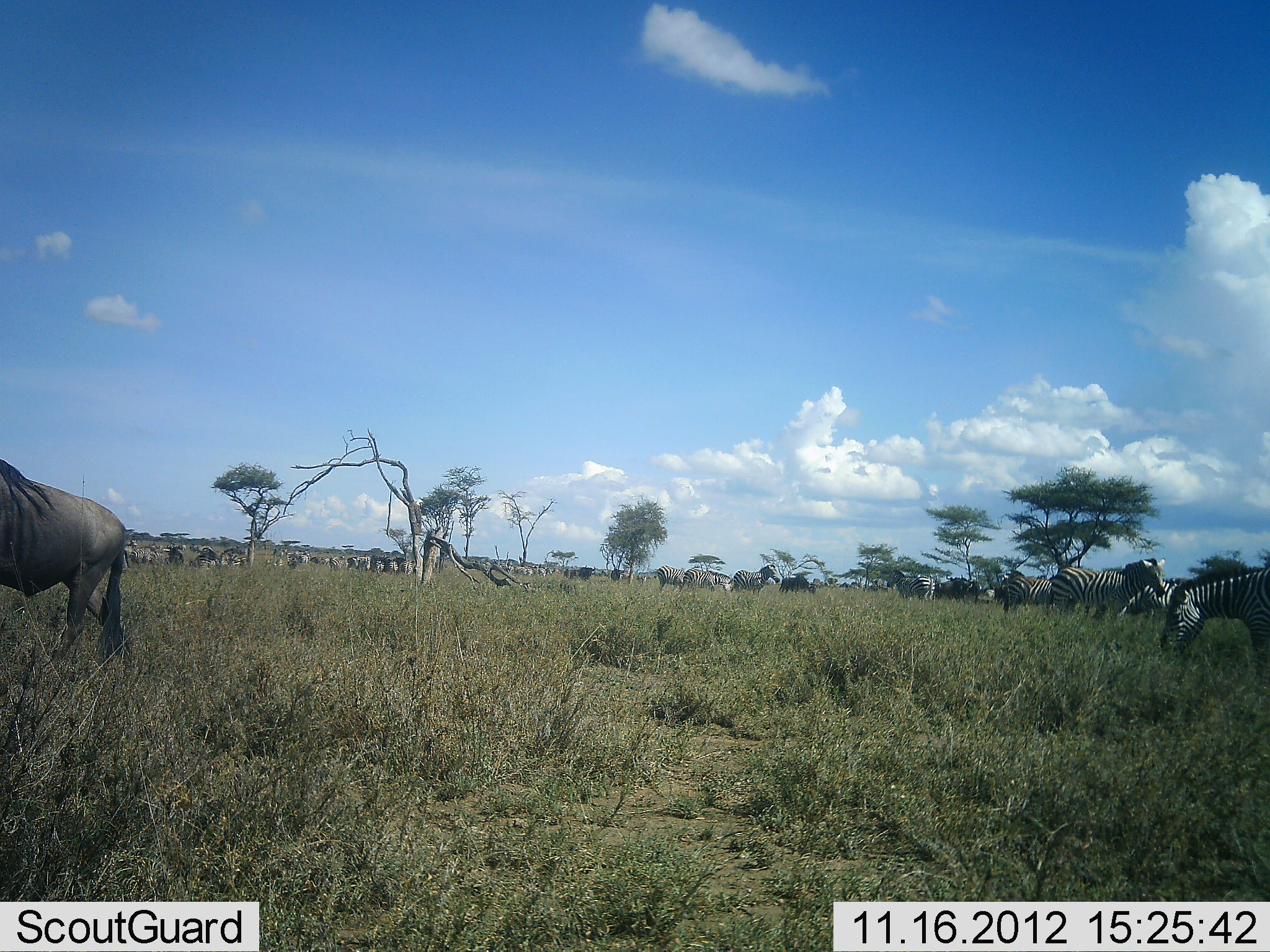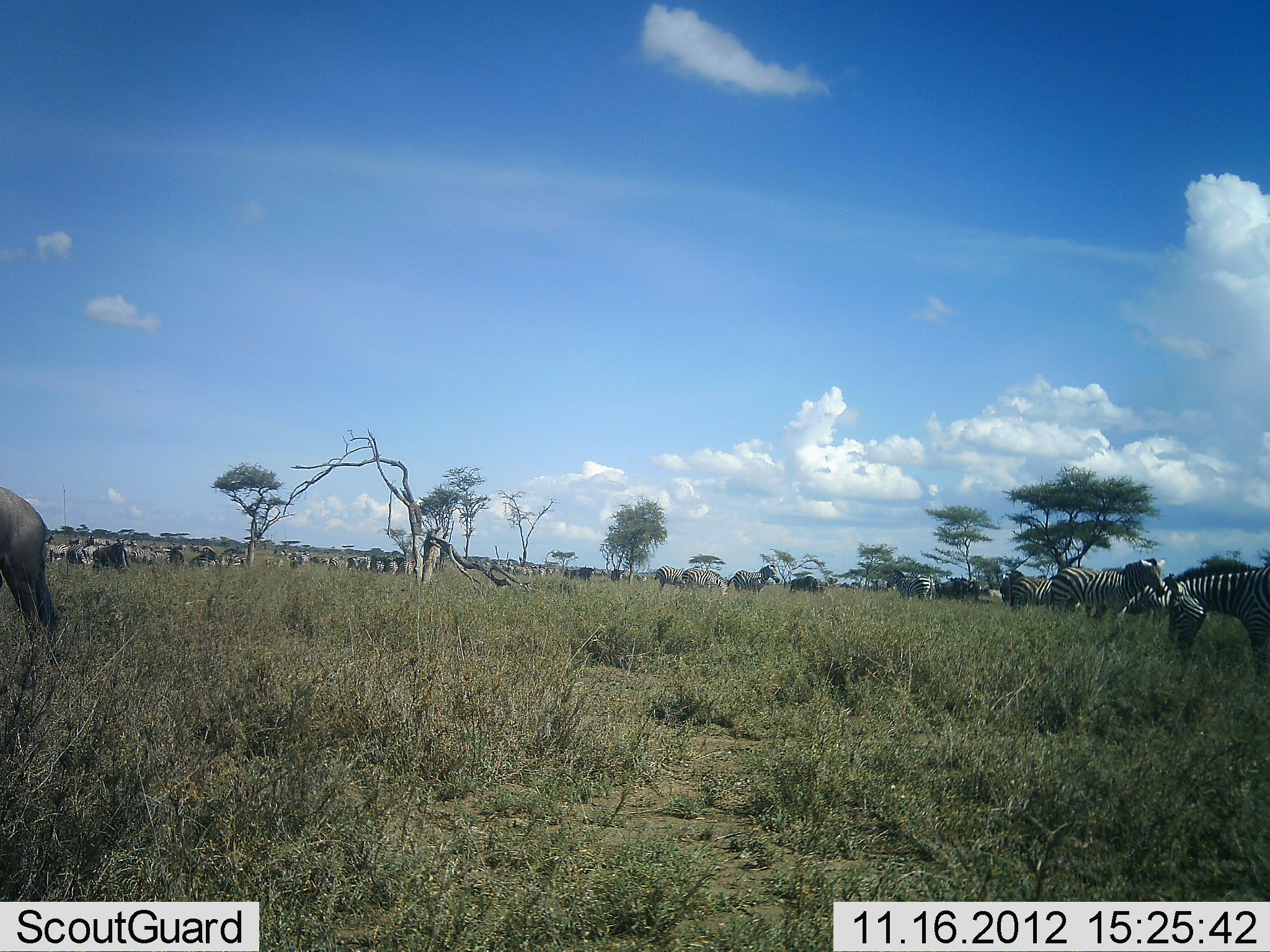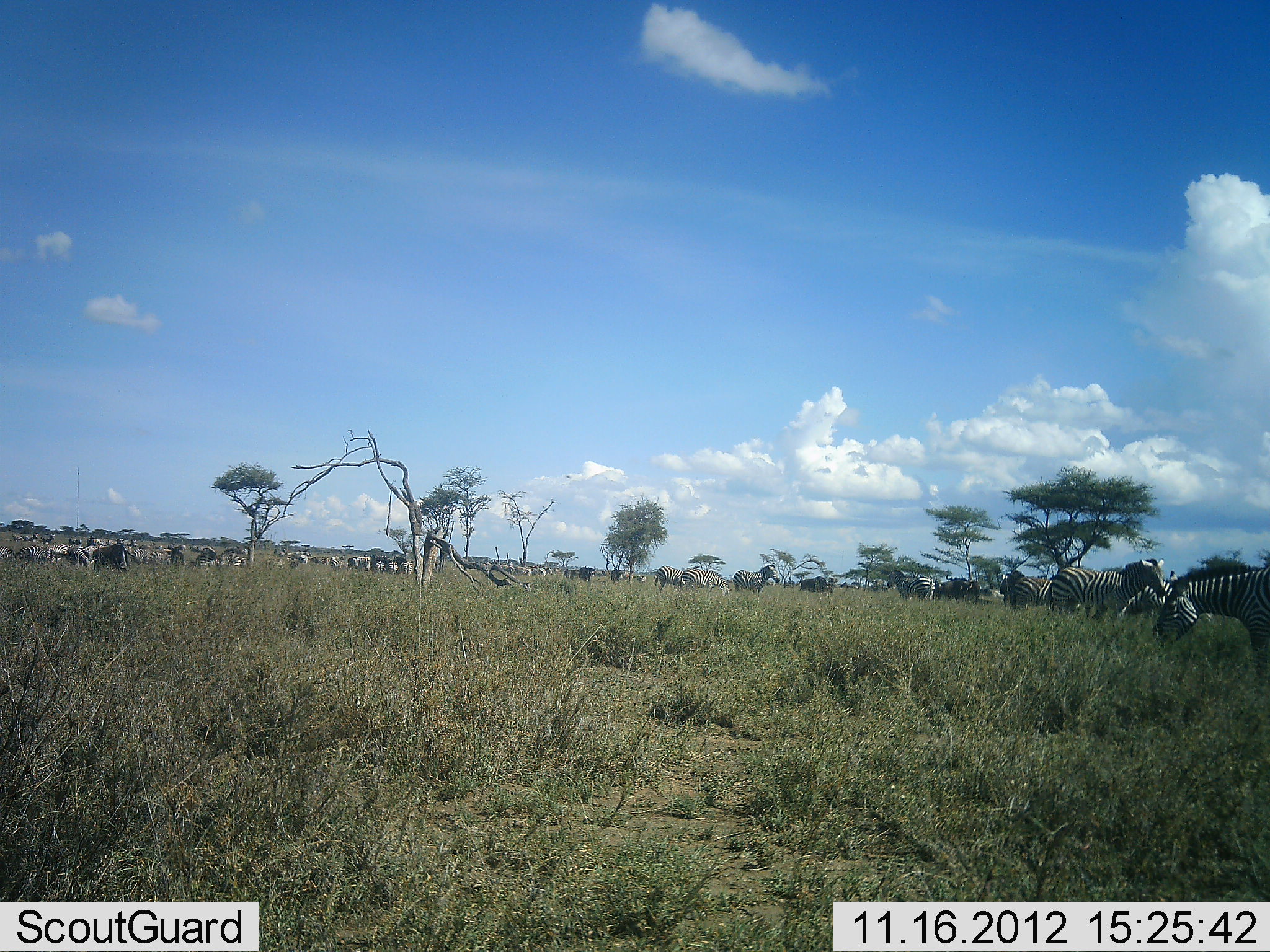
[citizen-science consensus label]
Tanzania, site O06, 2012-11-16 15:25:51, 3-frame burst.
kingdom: Animalia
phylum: Chordata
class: Mammalia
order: Artiodactyla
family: Bovidae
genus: Connochaetes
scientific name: Connochaetes taurinus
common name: blue wildebeest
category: wildebeest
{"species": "wildebeest (blue wildebeest) (Connochaetes taurinus)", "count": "11-50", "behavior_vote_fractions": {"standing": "40%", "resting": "0%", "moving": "40%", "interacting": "0%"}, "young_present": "0%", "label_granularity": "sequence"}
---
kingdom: Animalia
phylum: Chordata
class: Mammalia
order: Perissodactyla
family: Equidae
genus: Equus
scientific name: Equus quagga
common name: plains zebra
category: zebra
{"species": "zebra (plains zebra) (Equus quagga)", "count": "11-50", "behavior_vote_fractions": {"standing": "64%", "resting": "14%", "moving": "14%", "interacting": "0%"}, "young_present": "0%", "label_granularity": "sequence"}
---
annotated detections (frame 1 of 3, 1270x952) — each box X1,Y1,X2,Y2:
animal: 0,457,130,670; 1158,568,1270,665; 1045,556,1167,621; 1128,573,1181,618; 1000,575,1053,619; 886,569,935,605; 729,563,779,598; 934,574,982,603; 679,568,714,593; 656,564,686,593; 189,546,218,572; 779,576,816,594; 220,546,247,568; 708,571,731,594; 165,544,185,564; 286,554,310,569; 146,550,163,569; 578,565,596,582; 329,555,345,574; 399,559,414,578; 131,545,144,565; 610,566,626,581; 310,555,329,565; 359,557,371,572; 346,557,359,570; 386,559,398,573; 538,566,552,578; 563,569,578,580; 373,560,385,573; 637,574,648,587; 623,572,631,582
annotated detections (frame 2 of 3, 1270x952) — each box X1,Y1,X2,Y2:
animal: 1166,568,1270,687; 0,487,57,653; 1044,559,1162,628; 1121,580,1174,623; 726,564,781,597; 1010,575,1054,615; 886,569,936,601; 681,567,728,600; 1017,577,1055,606; 936,575,974,603; 653,564,686,595; 999,570,1026,606; 188,546,221,570; 67,544,102,566; 143,547,172,569; 45,542,70,566; 219,549,248,569; 791,575,820,594; 347,556,373,573; 610,566,630,585; 128,547,150,564; 395,556,413,576; 287,554,309,569; 371,555,385,576; 326,555,344,571; 579,565,596,581; 385,557,398,576; 524,564,538,579; 538,566,553,579; 562,569,579,580; 633,574,647,585; 824,576,838,587; 67,538,81,547; 513,567,525,577; 45,533,56,543; 318,557,330,566; 308,556,318,564; 501,565,516,570; 553,567,559,573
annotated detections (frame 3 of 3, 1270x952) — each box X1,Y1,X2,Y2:
animal: 1161,566,1270,669; 1046,558,1170,620; 1124,568,1181,613; 678,567,732,597; 732,563,780,596; 933,574,982,606; 887,569,935,601; 93,543,132,574; 1016,577,1052,607; 653,564,686,593; 219,546,249,568; 194,546,219,570; 799,575,828,594; 75,545,96,569; 165,543,186,565; 0,546,18,564; 130,548,147,566; 398,560,413,580; 145,549,163,565; 26,544,44,559; 579,564,597,579; 42,544,55,564; 826,576,839,596; 610,567,626,582; 54,543,68,560; 68,542,77,565; 373,560,386,575; 41,534,55,547; 357,557,371,570; 517,565,531,578; 287,555,299,570; 386,560,398,575; 87,536,104,546; 531,567,546,578; 18,546,29,560; 347,556,358,569; 69,537,83,547; 22,534,39,542; 298,554,309,566; 330,556,340,569; 11,532,23,542; 637,573,647,583; 114,536,128,543; 508,564,516,576; 340,555,346,569; 321,556,330,565; 840,582,850,590; 310,556,319,564; 546,568,553,576; 554,567,560,575; 499,564,508,569